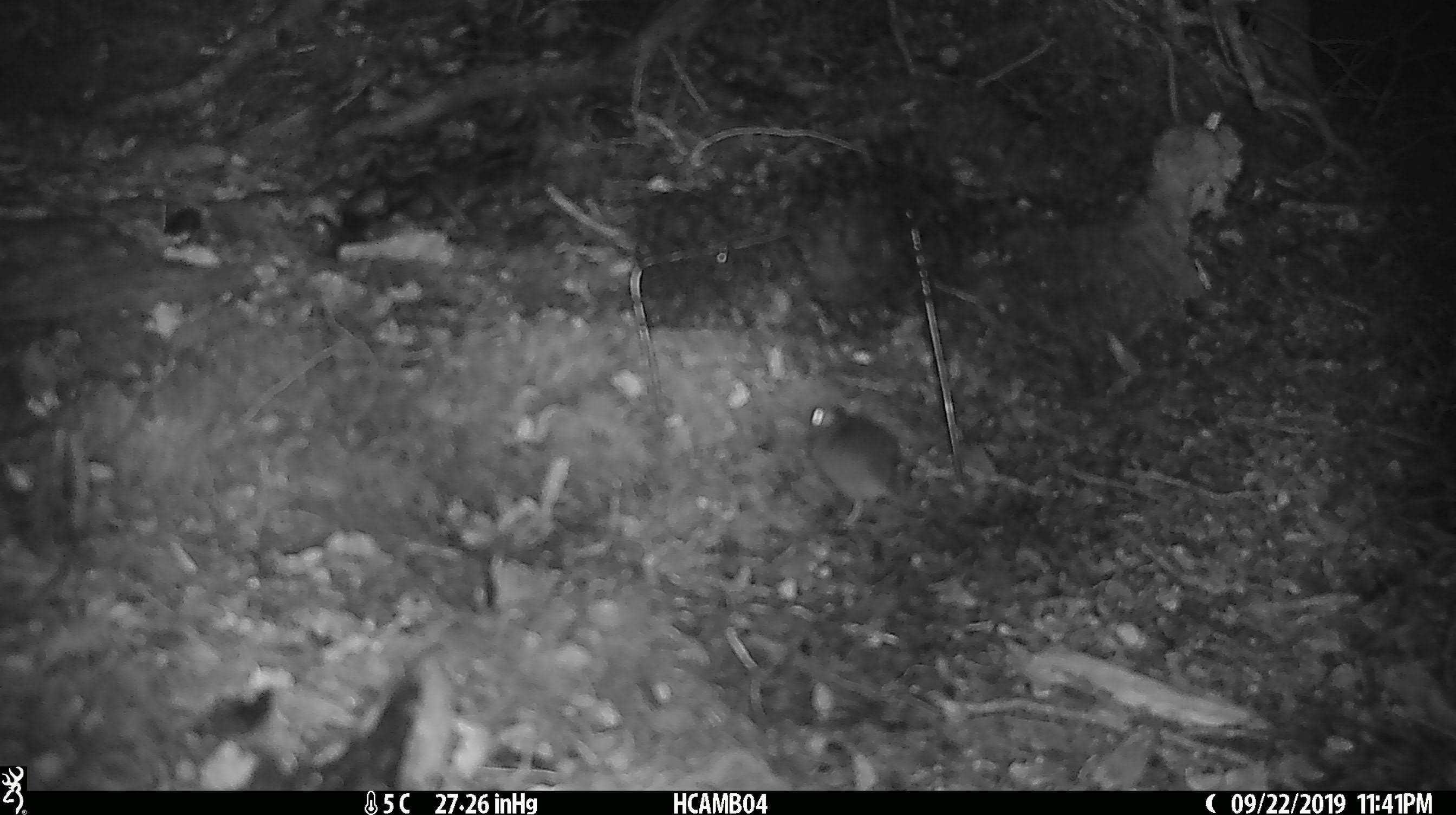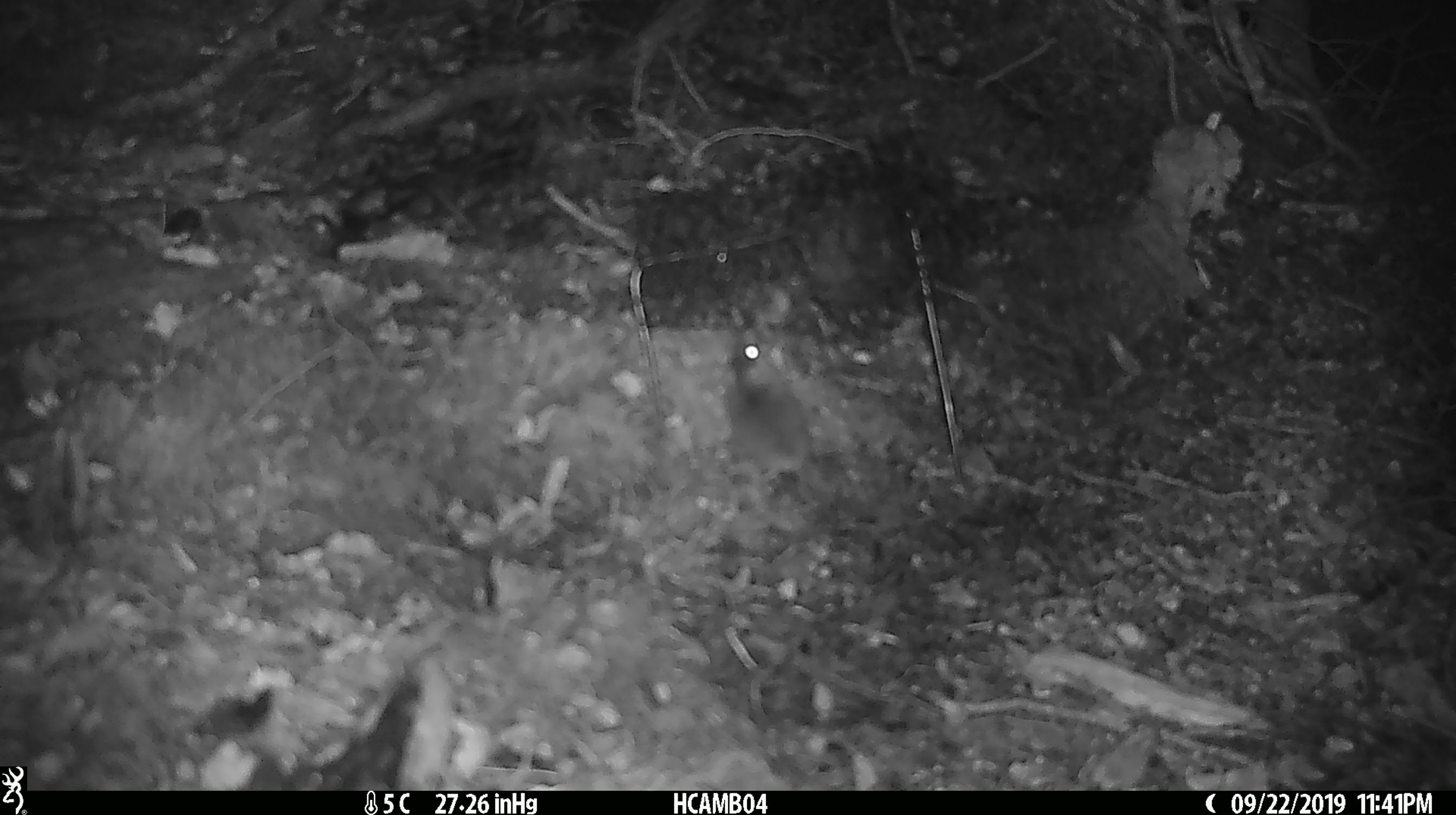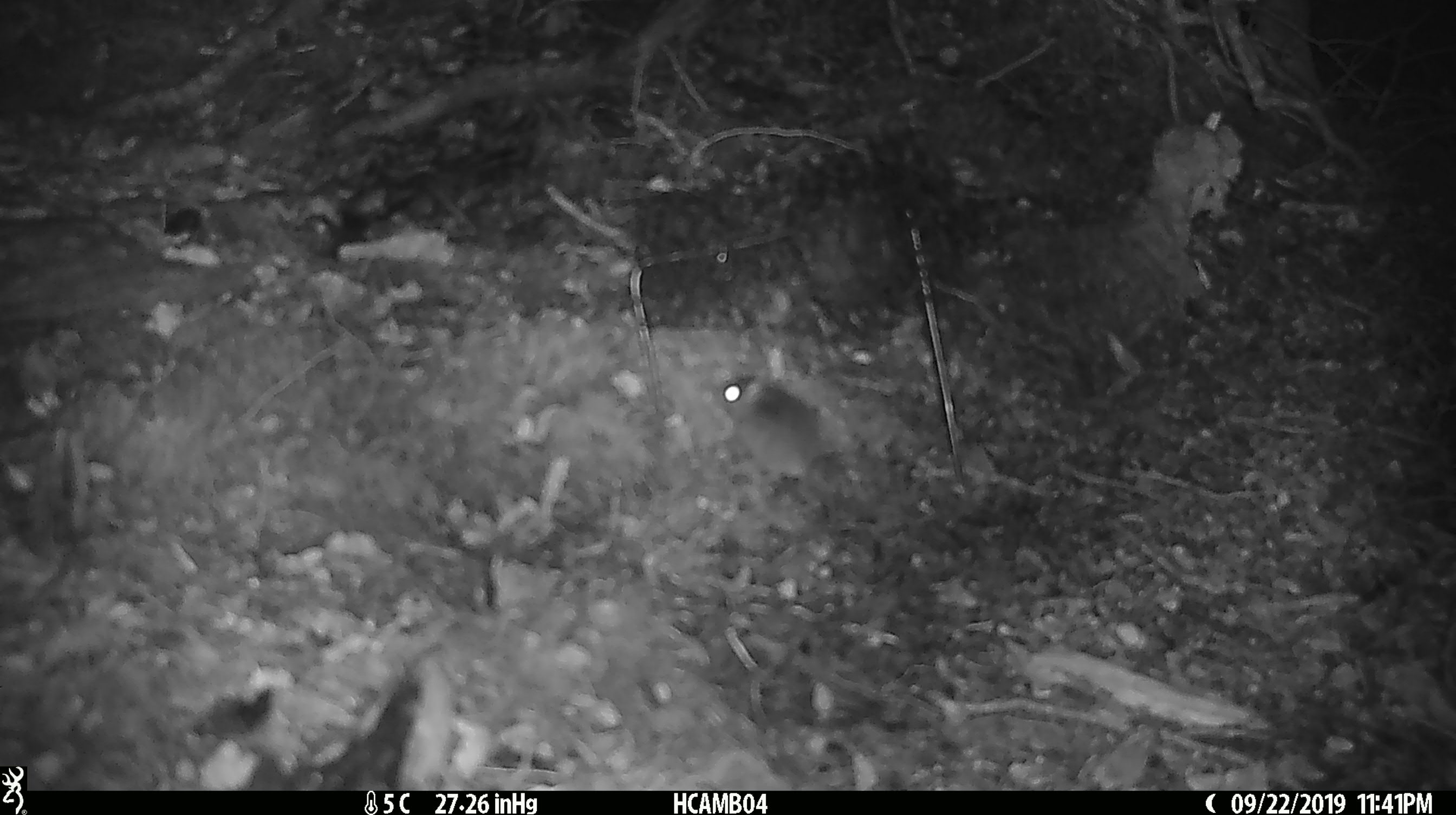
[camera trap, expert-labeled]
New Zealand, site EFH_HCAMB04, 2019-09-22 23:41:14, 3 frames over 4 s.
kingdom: Animalia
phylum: Chordata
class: Mammalia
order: Rodentia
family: Muridae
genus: Mus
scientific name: Mus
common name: mouse